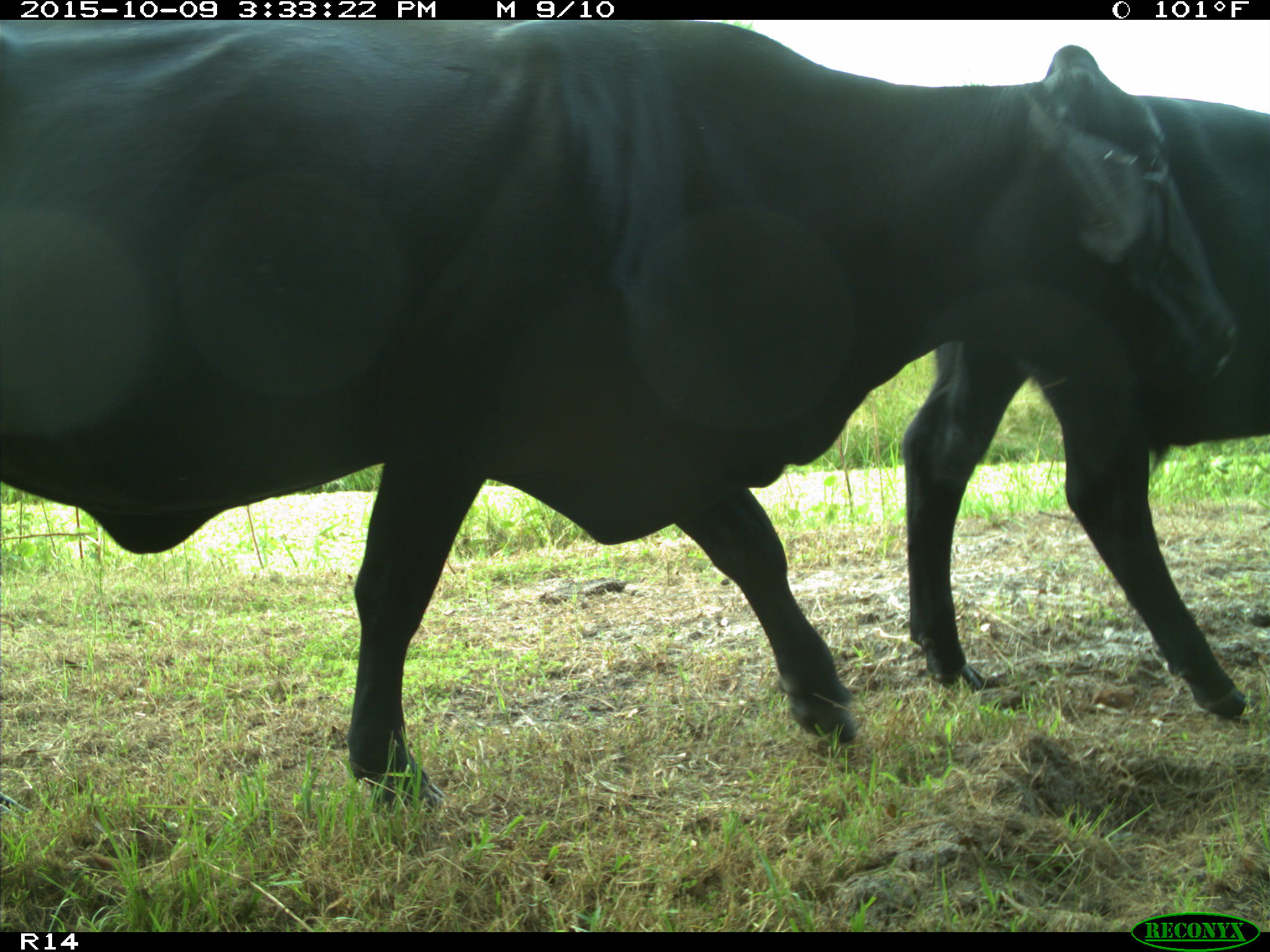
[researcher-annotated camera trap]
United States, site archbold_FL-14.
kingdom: Animalia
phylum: Chordata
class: Mammalia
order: Artiodactyla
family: Bovidae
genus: Bos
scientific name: Bos taurus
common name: domestic cow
Bos taurus (domestic cow).